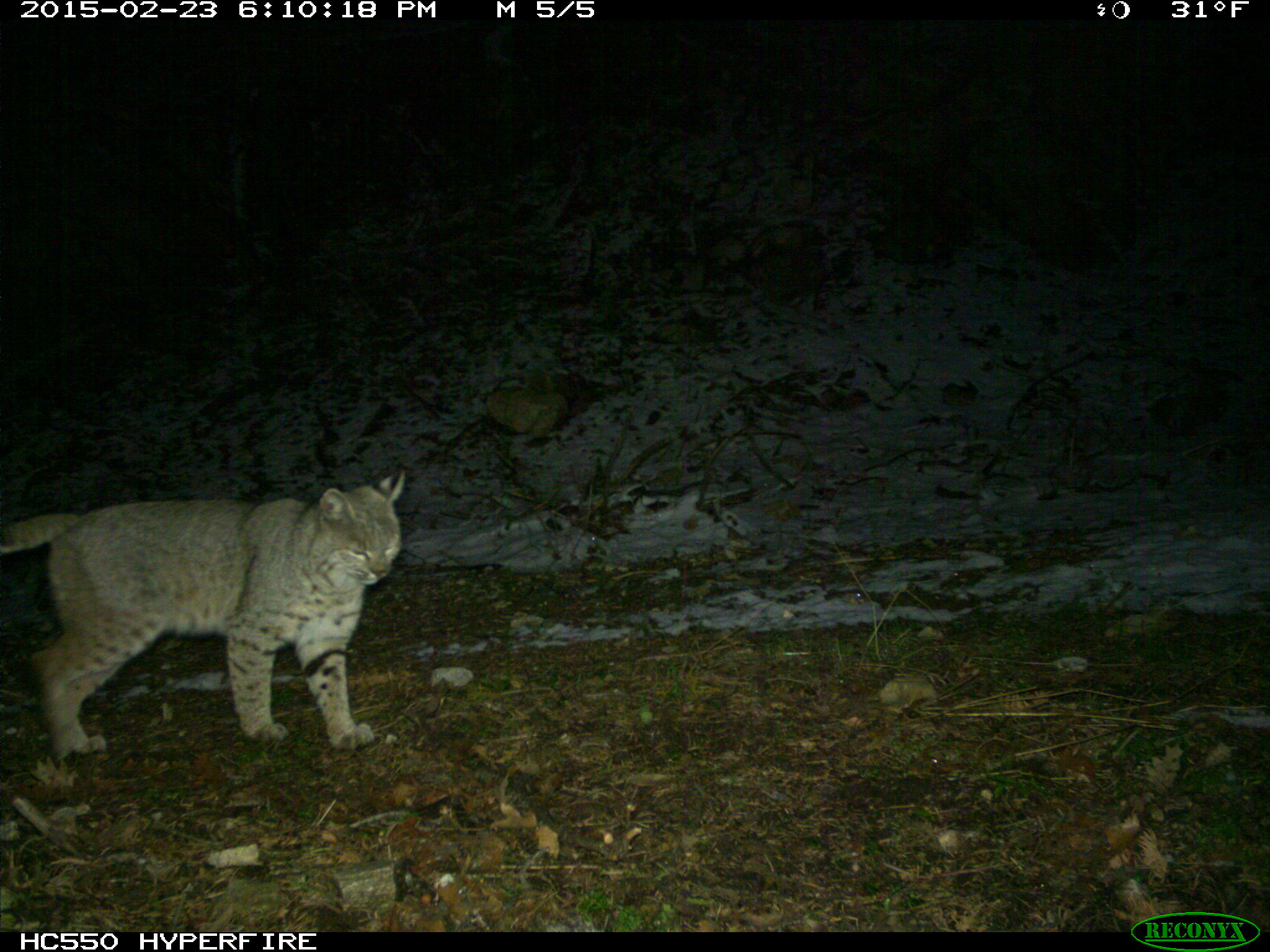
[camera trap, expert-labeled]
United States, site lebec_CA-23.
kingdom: Animalia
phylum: Chordata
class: Mammalia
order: Carnivora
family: Felidae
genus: Lynx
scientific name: Lynx rufus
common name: bobcat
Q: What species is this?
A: Lynx rufus (bobcat).